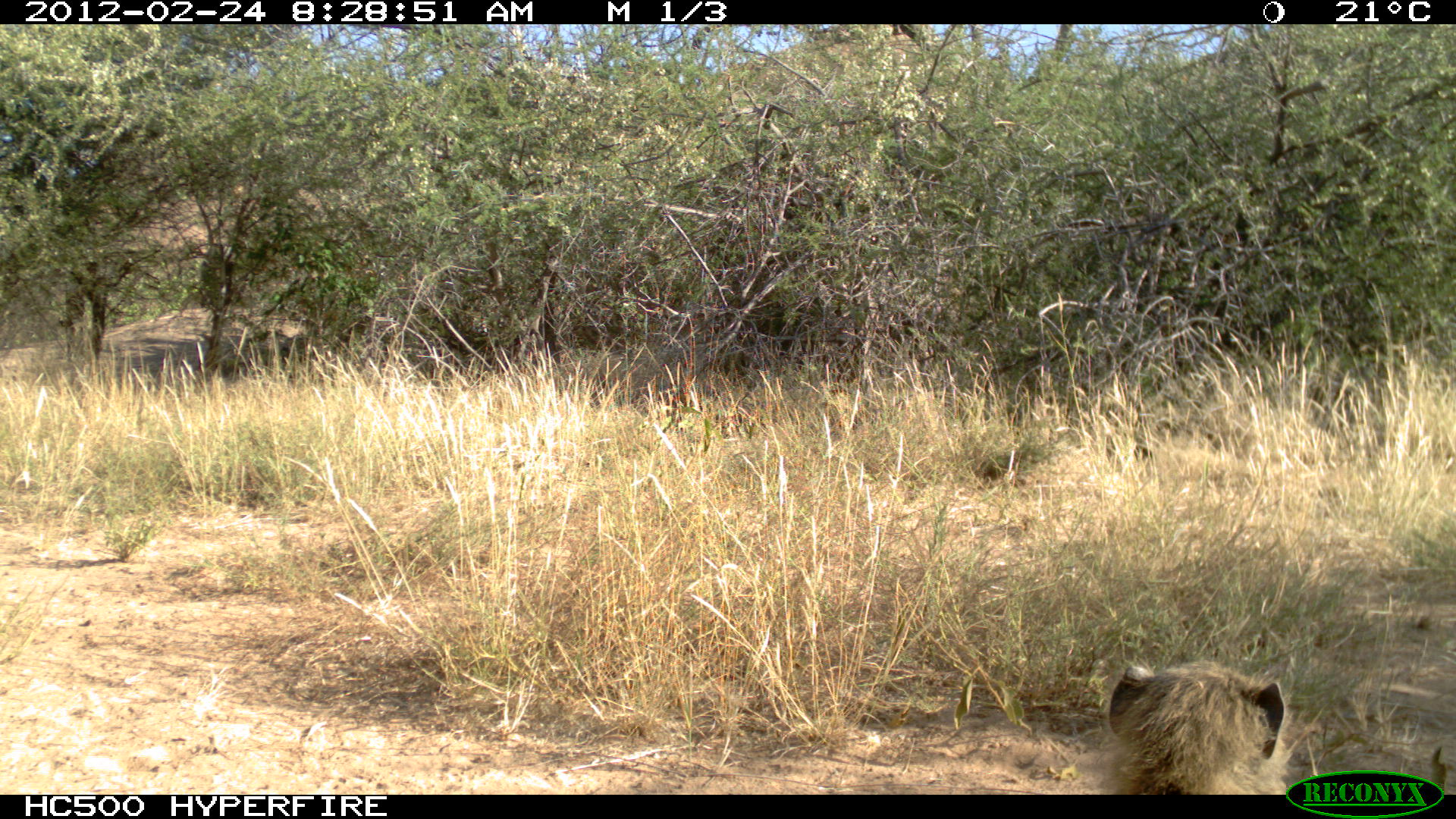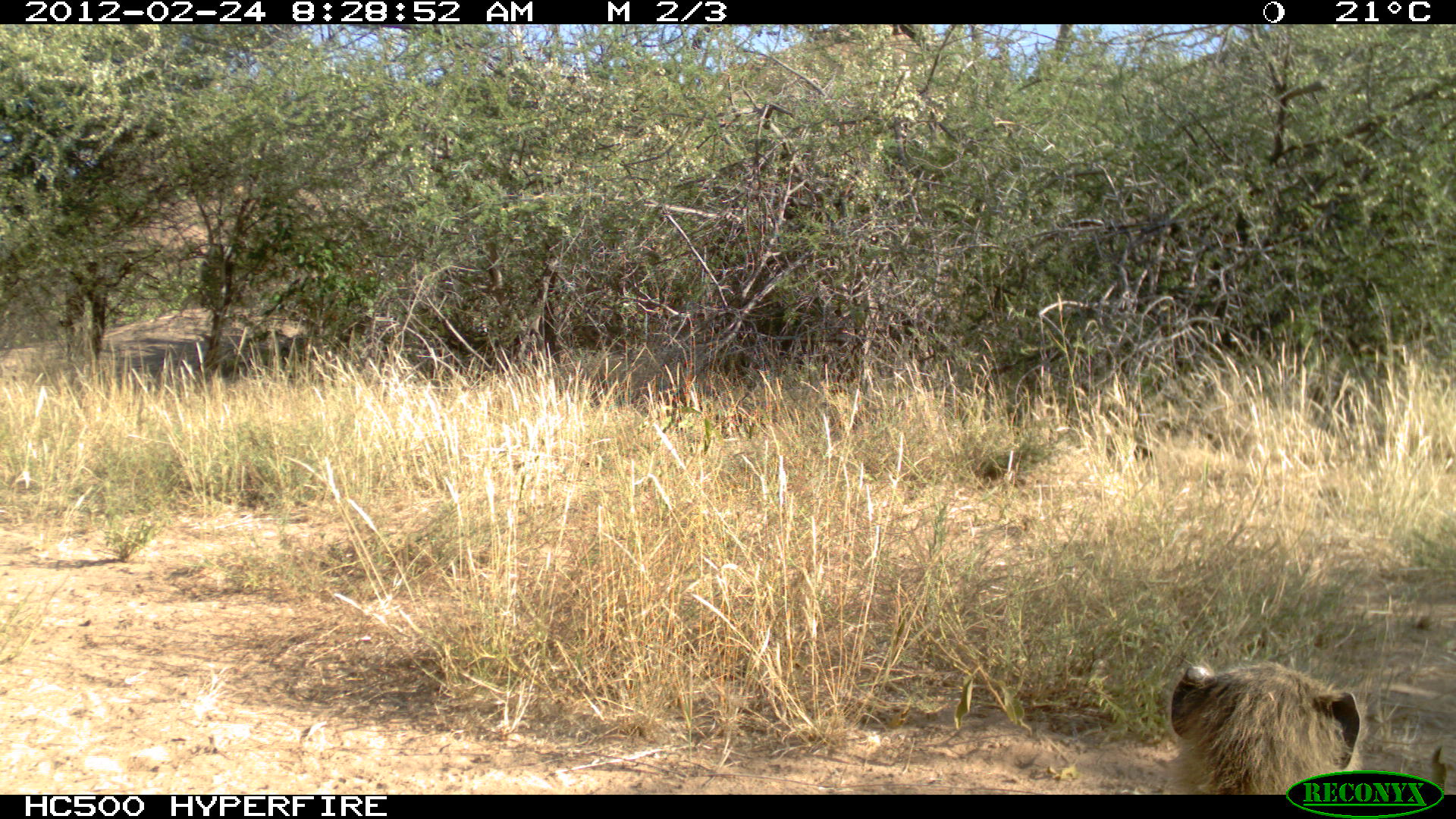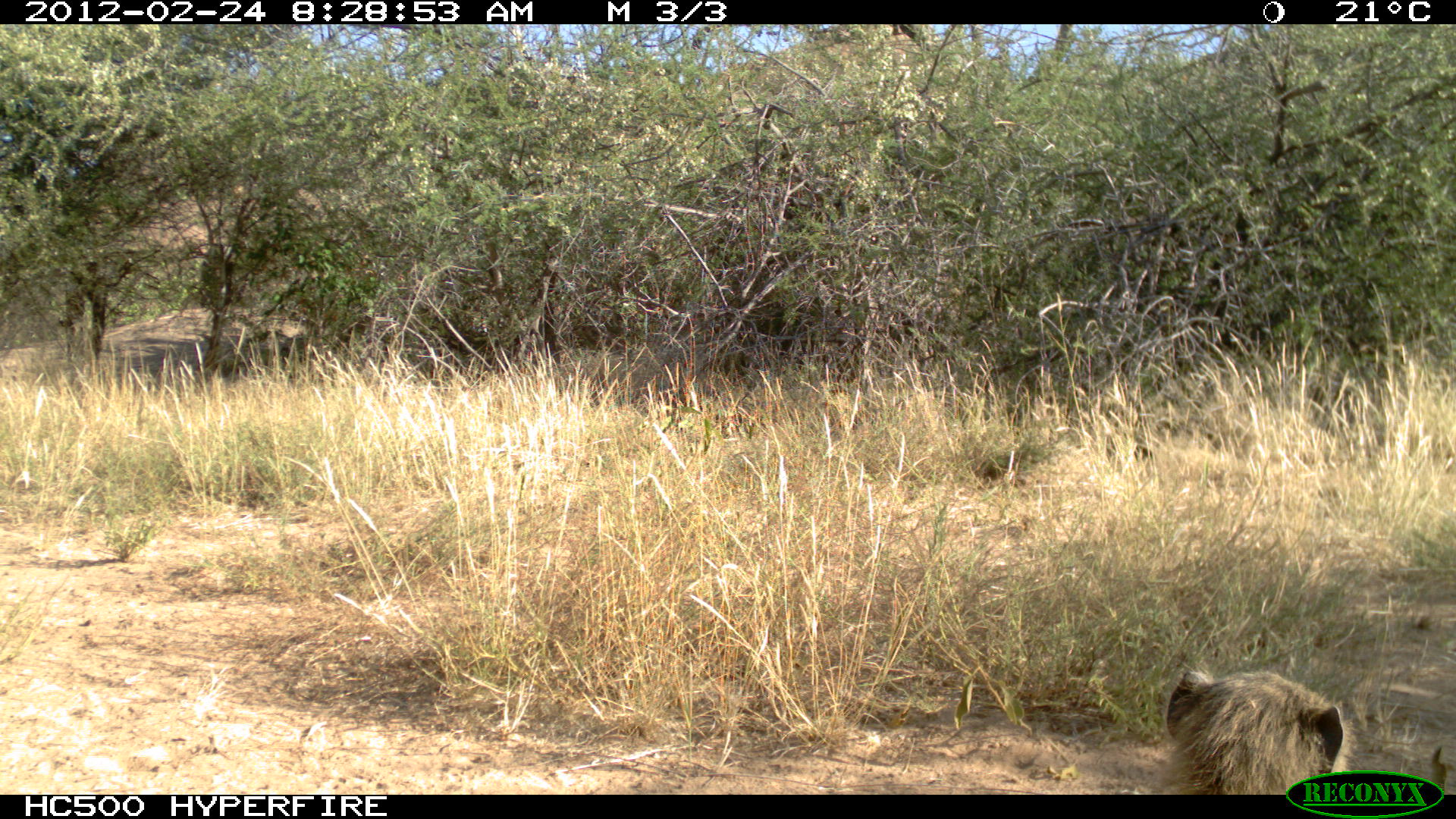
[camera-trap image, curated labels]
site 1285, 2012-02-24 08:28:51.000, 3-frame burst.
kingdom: Animalia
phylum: Chordata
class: Mammalia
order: Primates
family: Cercopithecidae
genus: Papio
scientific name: Papio anubis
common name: olive baboon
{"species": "Papio anubis (olive baboon)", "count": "1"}